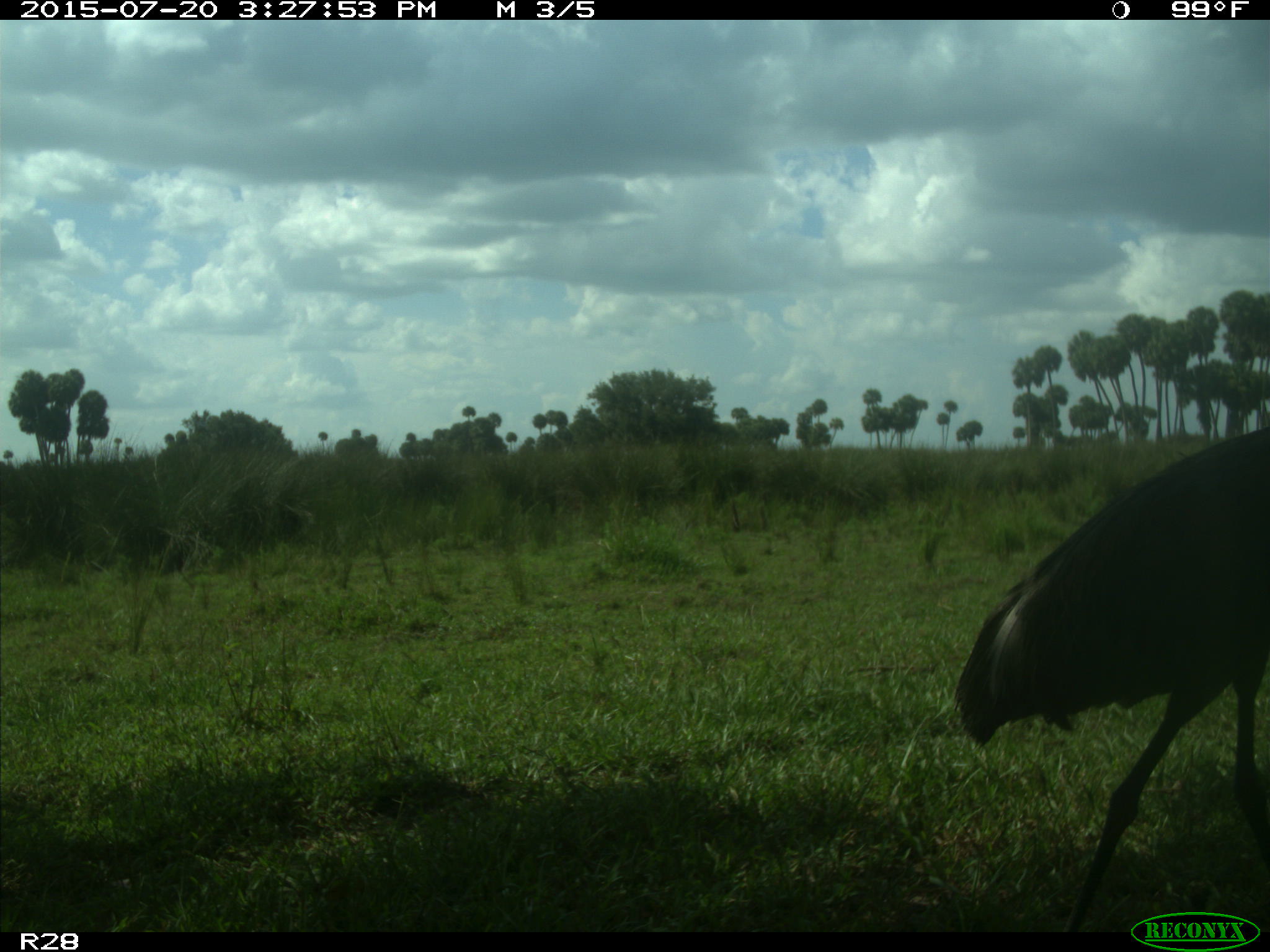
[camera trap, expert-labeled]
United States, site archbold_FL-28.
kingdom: Animalia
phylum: Chordata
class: Aves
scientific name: Aves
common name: birds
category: unidentified bird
Unidentified bird (birds) (Aves).